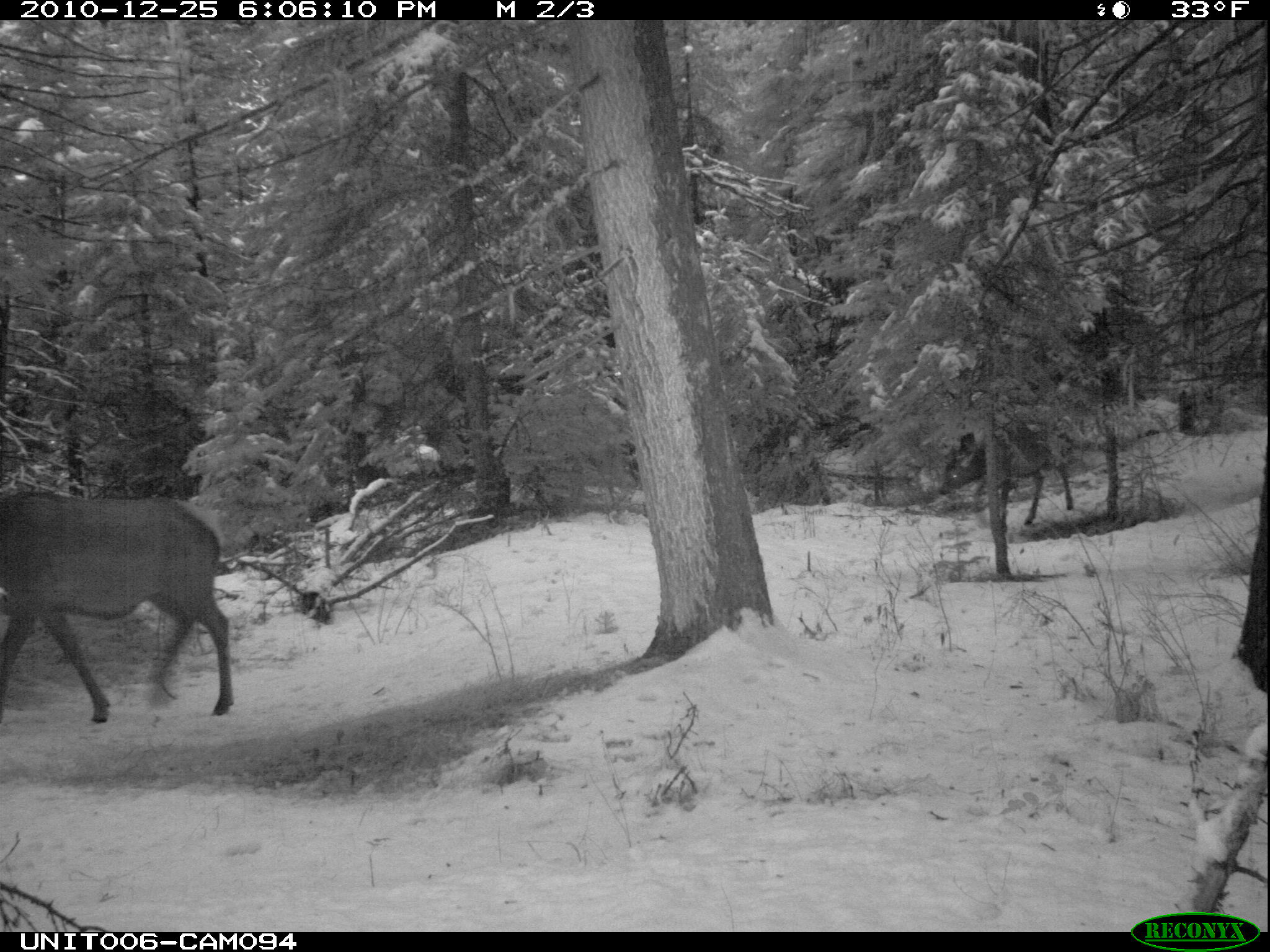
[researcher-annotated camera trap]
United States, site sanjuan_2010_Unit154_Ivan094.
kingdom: Animalia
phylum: Chordata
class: Mammalia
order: Artiodactyla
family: Cervidae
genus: Cervus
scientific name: Cervus elaphus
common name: red deer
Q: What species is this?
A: Cervus elaphus (red deer).